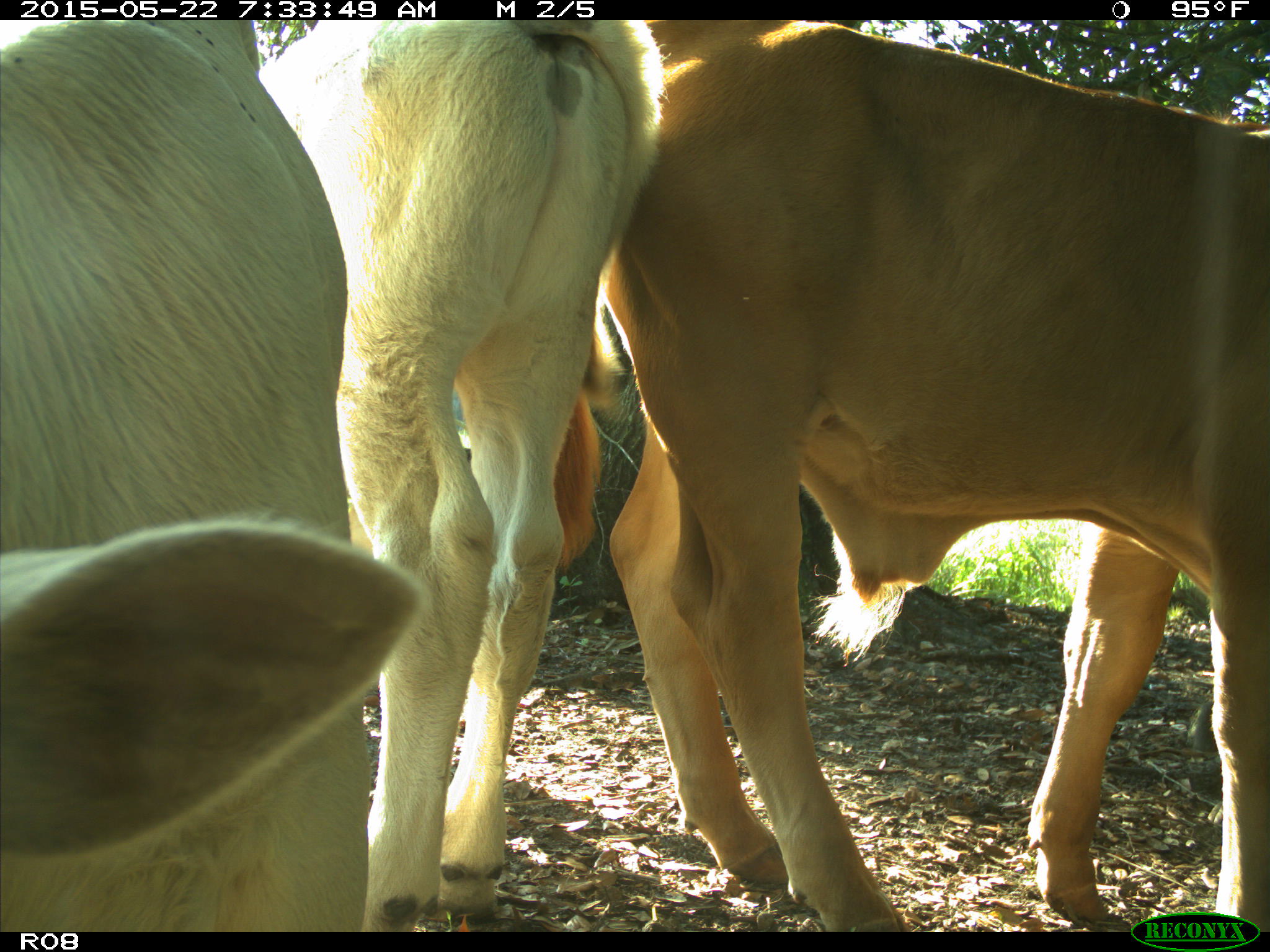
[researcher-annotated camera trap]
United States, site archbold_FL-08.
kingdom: Animalia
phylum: Chordata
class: Mammalia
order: Artiodactyla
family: Bovidae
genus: Bos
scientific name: Bos taurus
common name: domestic cow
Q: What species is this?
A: Bos taurus (domestic cow).